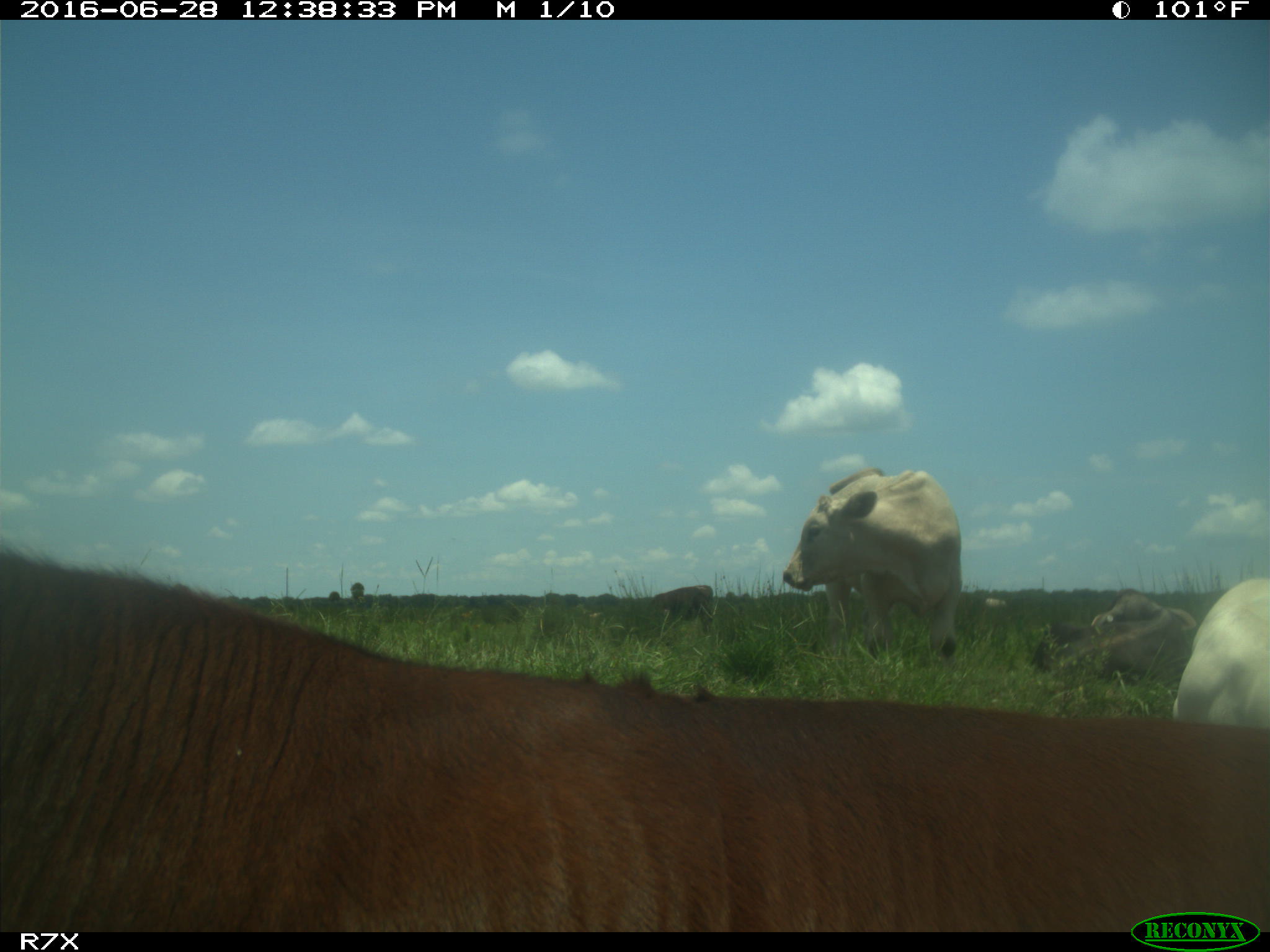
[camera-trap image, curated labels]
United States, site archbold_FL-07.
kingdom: Animalia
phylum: Chordata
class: Mammalia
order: Artiodactyla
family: Bovidae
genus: Bos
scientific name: Bos taurus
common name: domestic cow